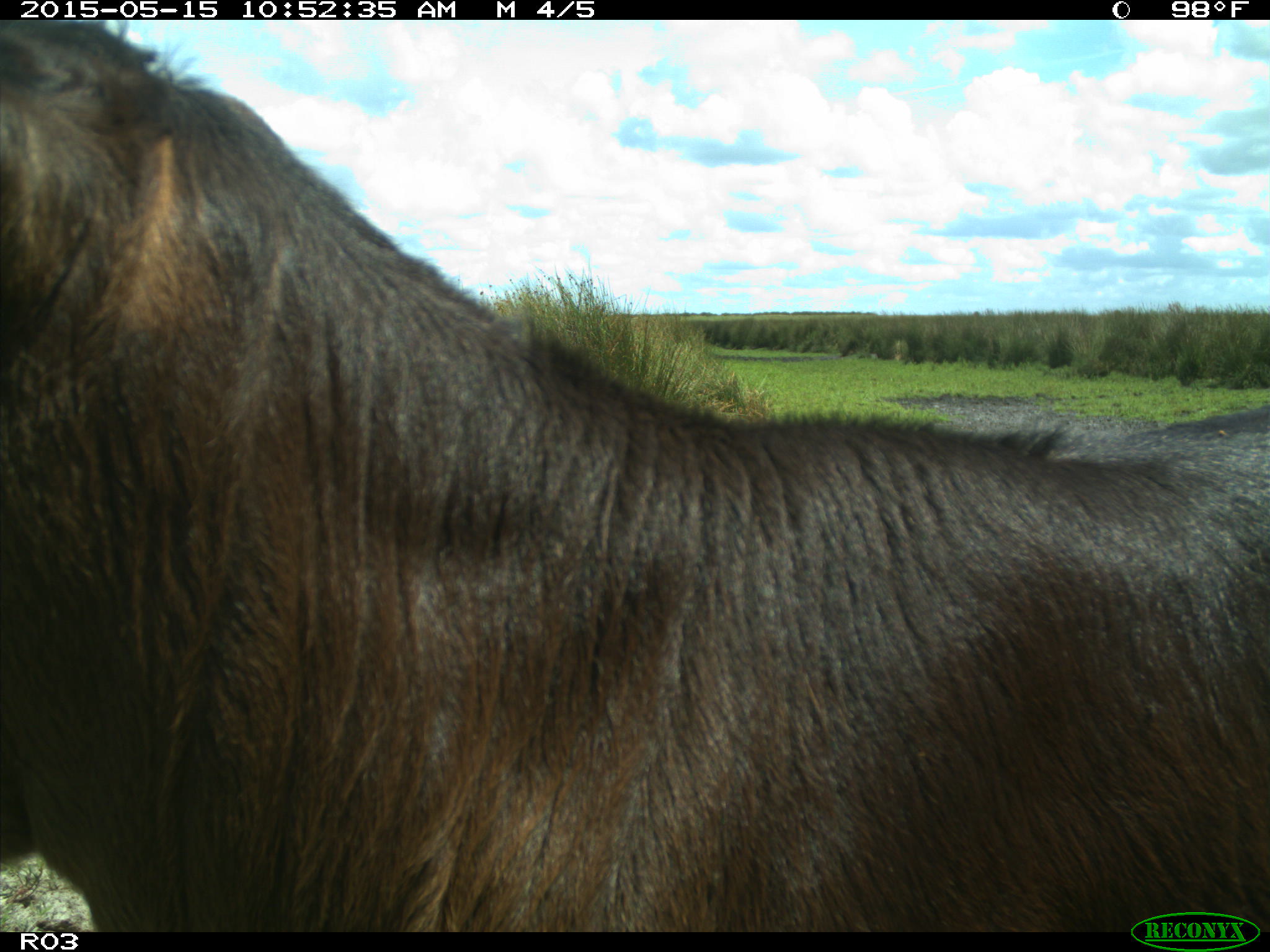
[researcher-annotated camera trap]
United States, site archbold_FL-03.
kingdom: Animalia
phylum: Chordata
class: Mammalia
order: Artiodactyla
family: Bovidae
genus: Bos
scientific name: Bos taurus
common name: domestic cow